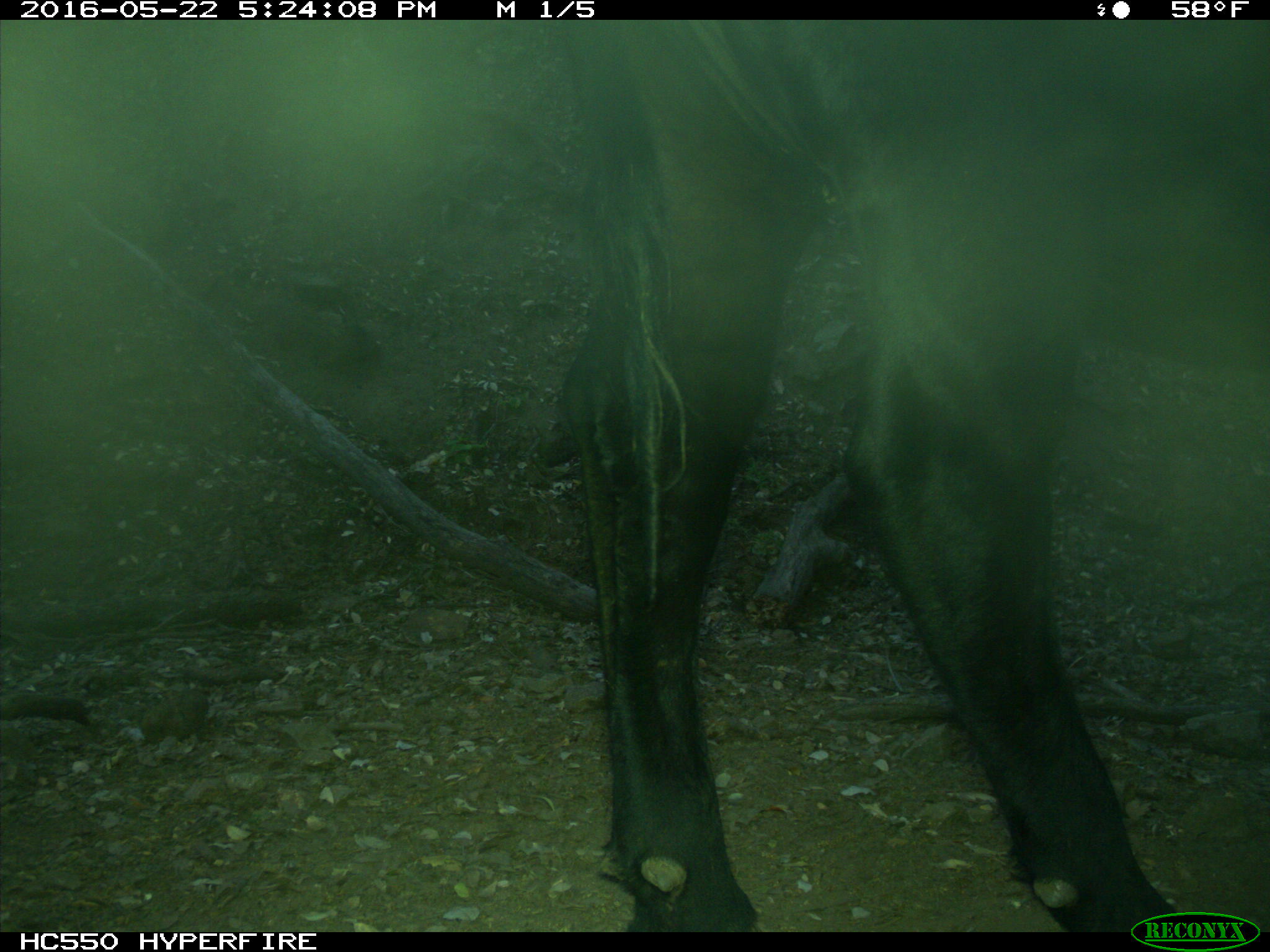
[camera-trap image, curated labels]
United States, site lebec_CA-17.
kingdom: Animalia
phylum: Chordata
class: Mammalia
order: Artiodactyla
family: Bovidae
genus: Bos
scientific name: Bos taurus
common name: domestic cow